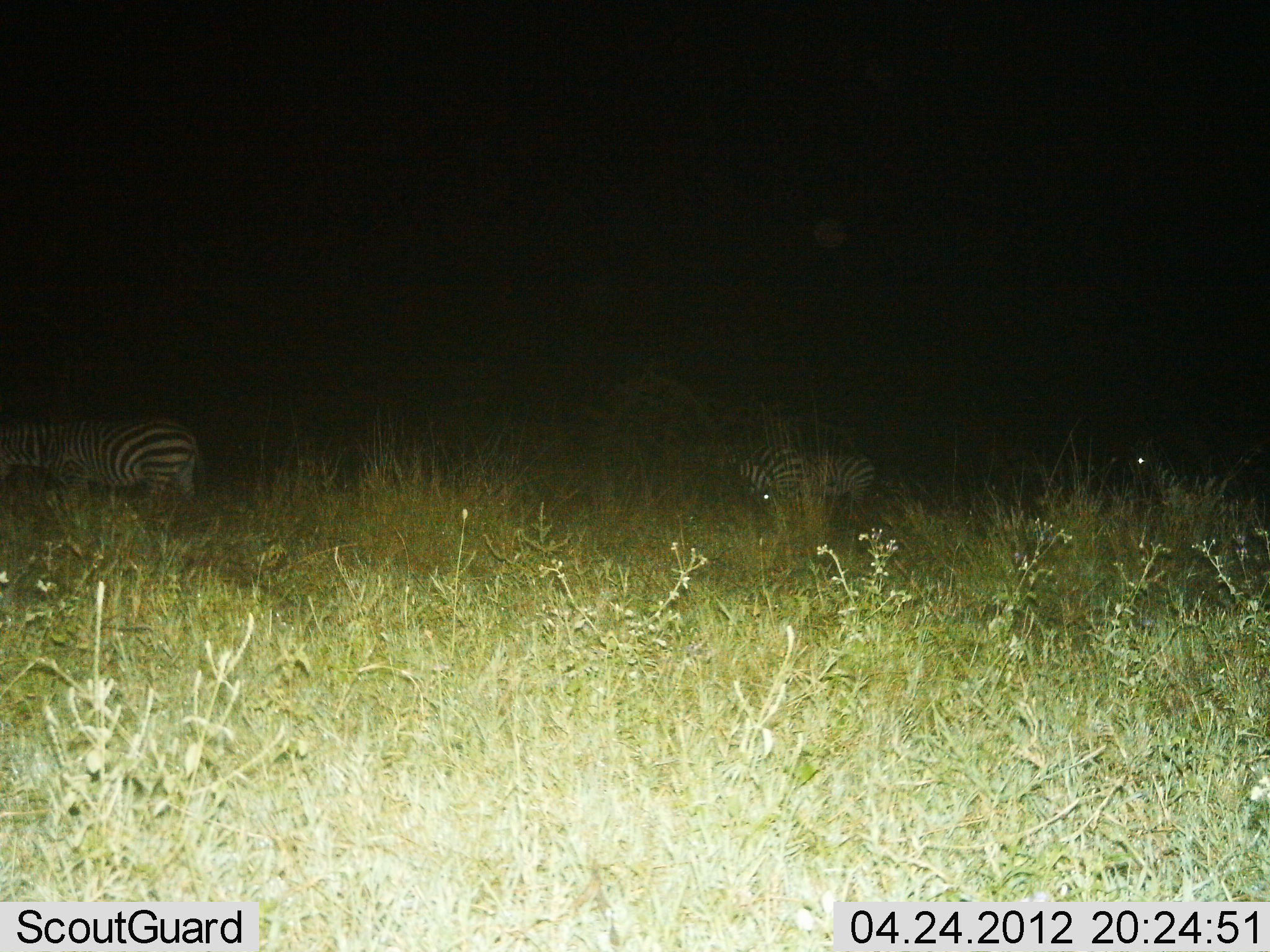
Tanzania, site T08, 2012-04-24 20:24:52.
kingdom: Animalia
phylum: Chordata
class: Mammalia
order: Perissodactyla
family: Equidae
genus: Equus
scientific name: Equus quagga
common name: plains zebra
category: zebra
Zebra (plains zebra) (Equus quagga), count 3. Behavior (volunteer vote fractions): standing 56%, resting 0%, moving 36%, interacting 0%. Young present (vote fraction): 0%. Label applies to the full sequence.